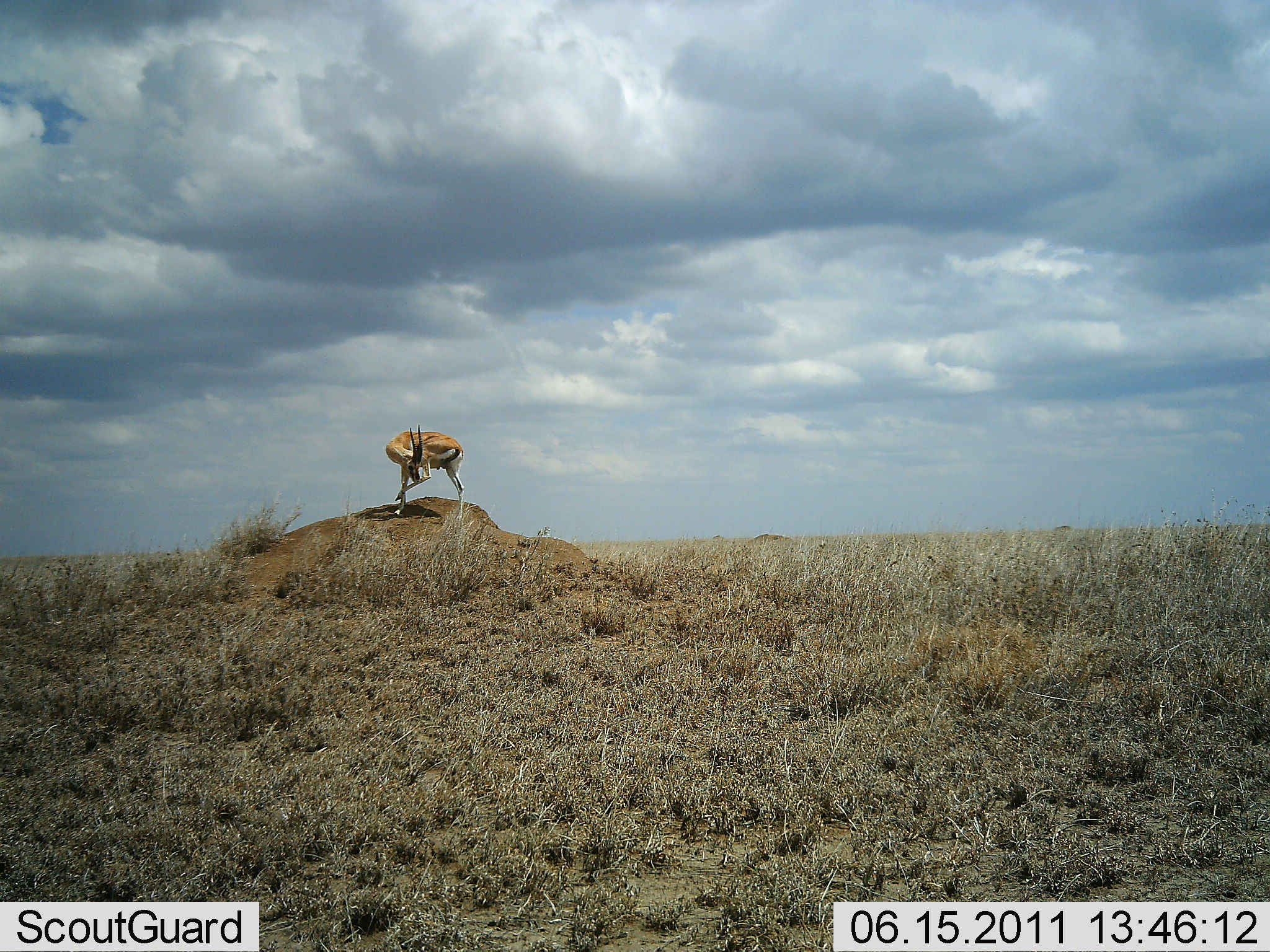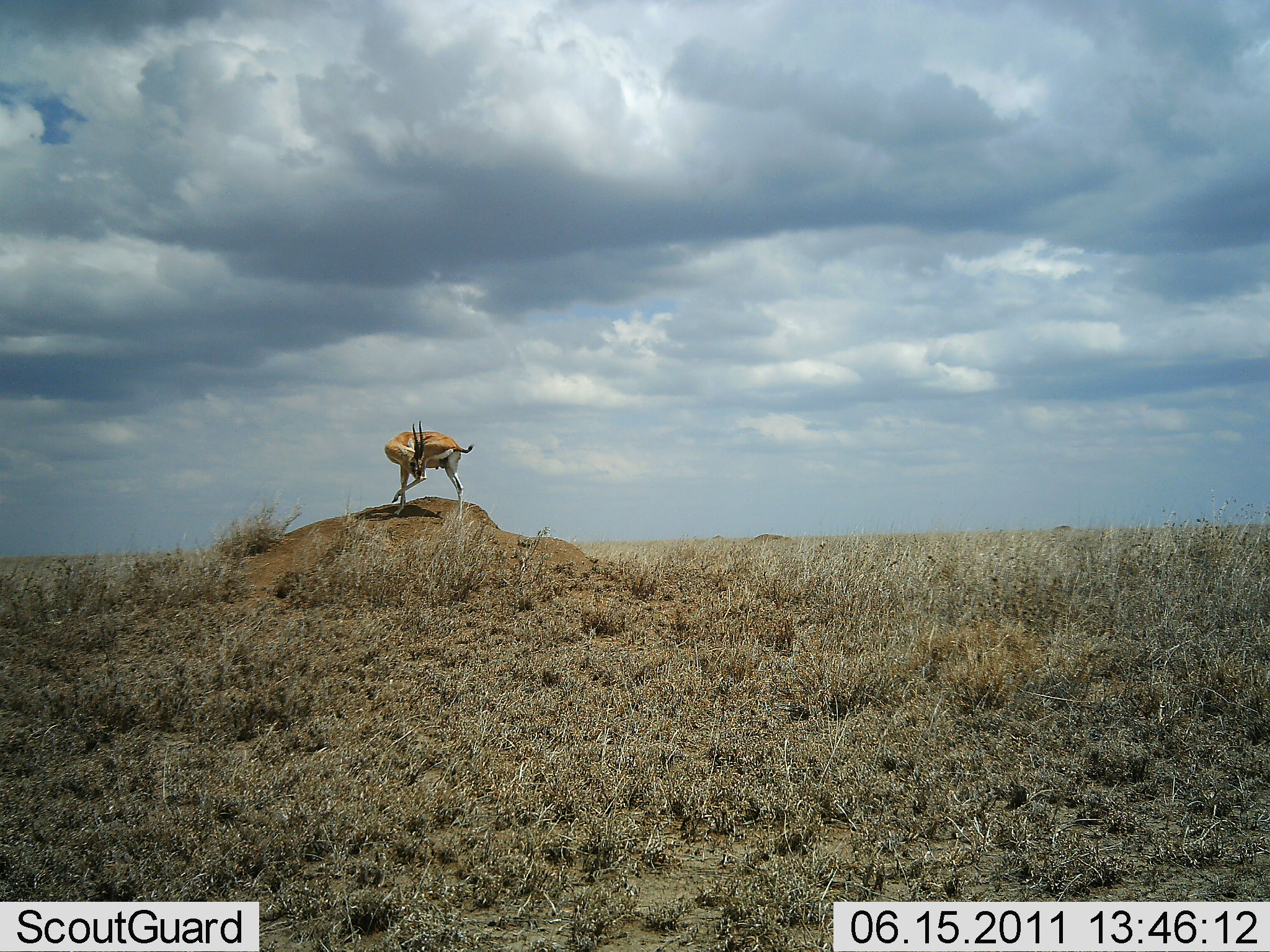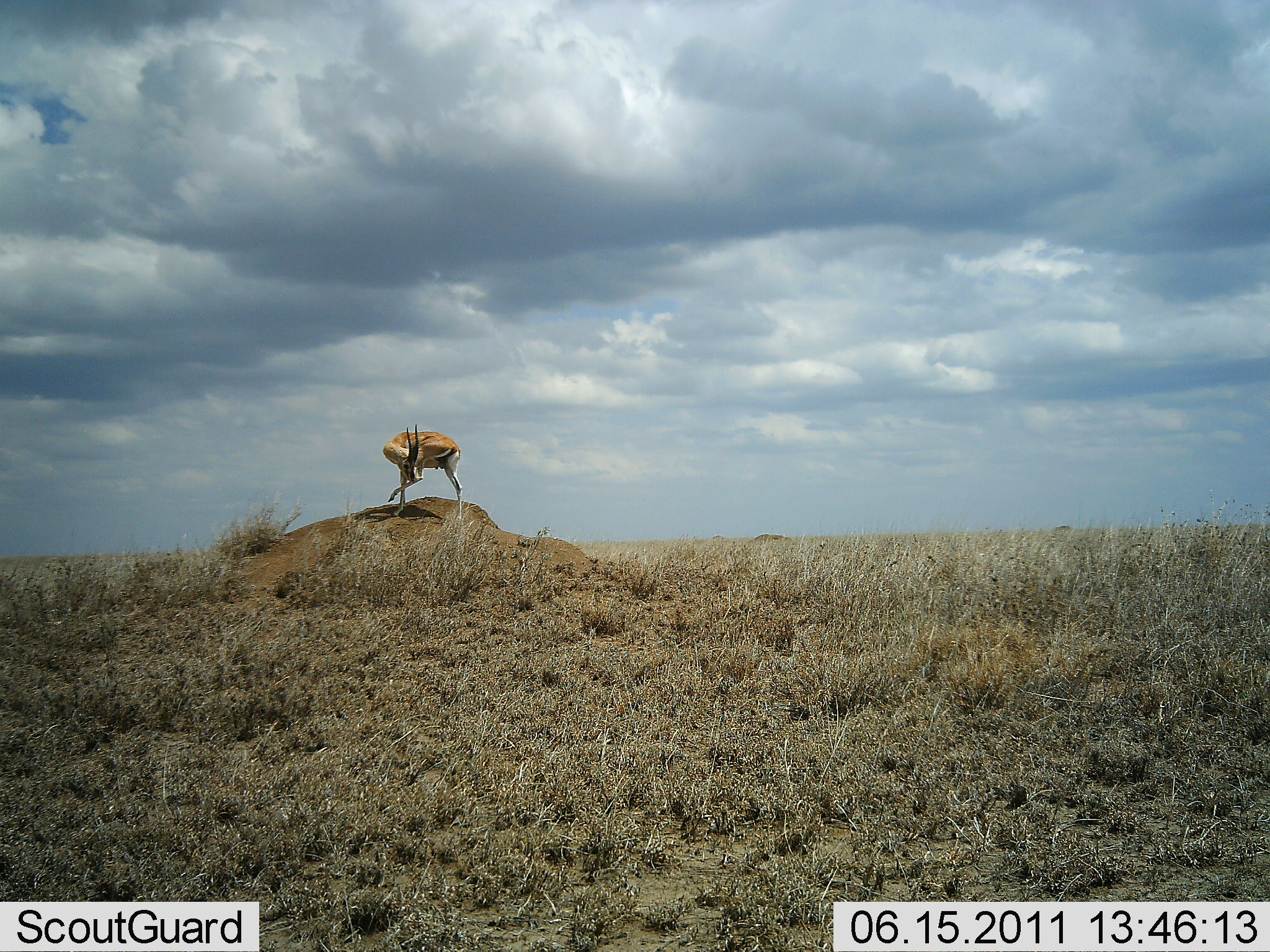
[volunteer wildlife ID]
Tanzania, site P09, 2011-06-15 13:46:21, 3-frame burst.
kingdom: Animalia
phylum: Chordata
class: Mammalia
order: Artiodactyla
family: Bovidae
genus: Eudorcas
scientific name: Eudorcas thomsonii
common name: thomson's gazelle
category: gazellethomsons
Gazellethomsons (thomson's gazelle) (Eudorcas thomsonii), count 1. Behavior (volunteer vote fractions): standing 64%, resting 0%, moving 9%, interacting 27%. Young present (vote fraction): 0%. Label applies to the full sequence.